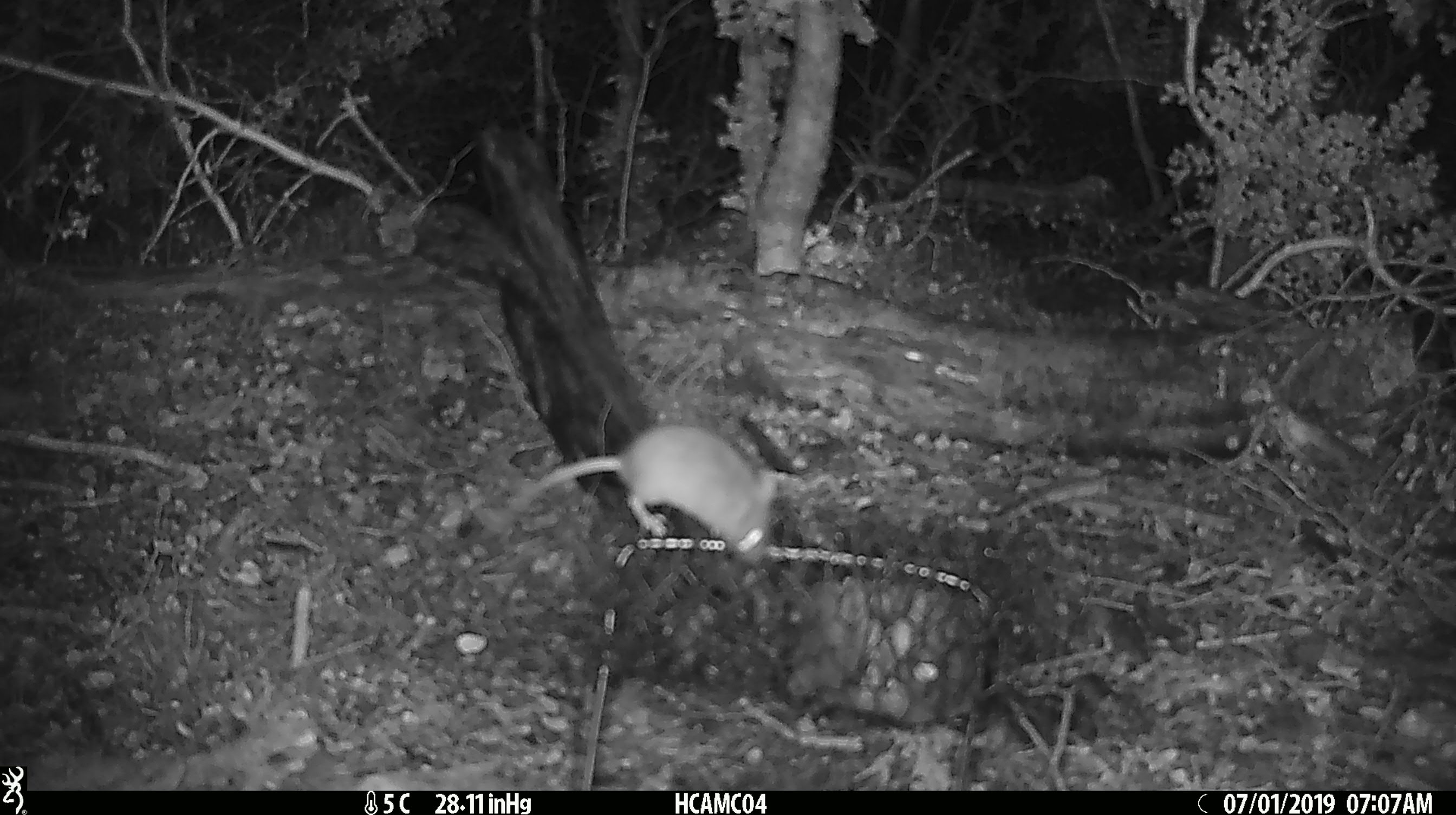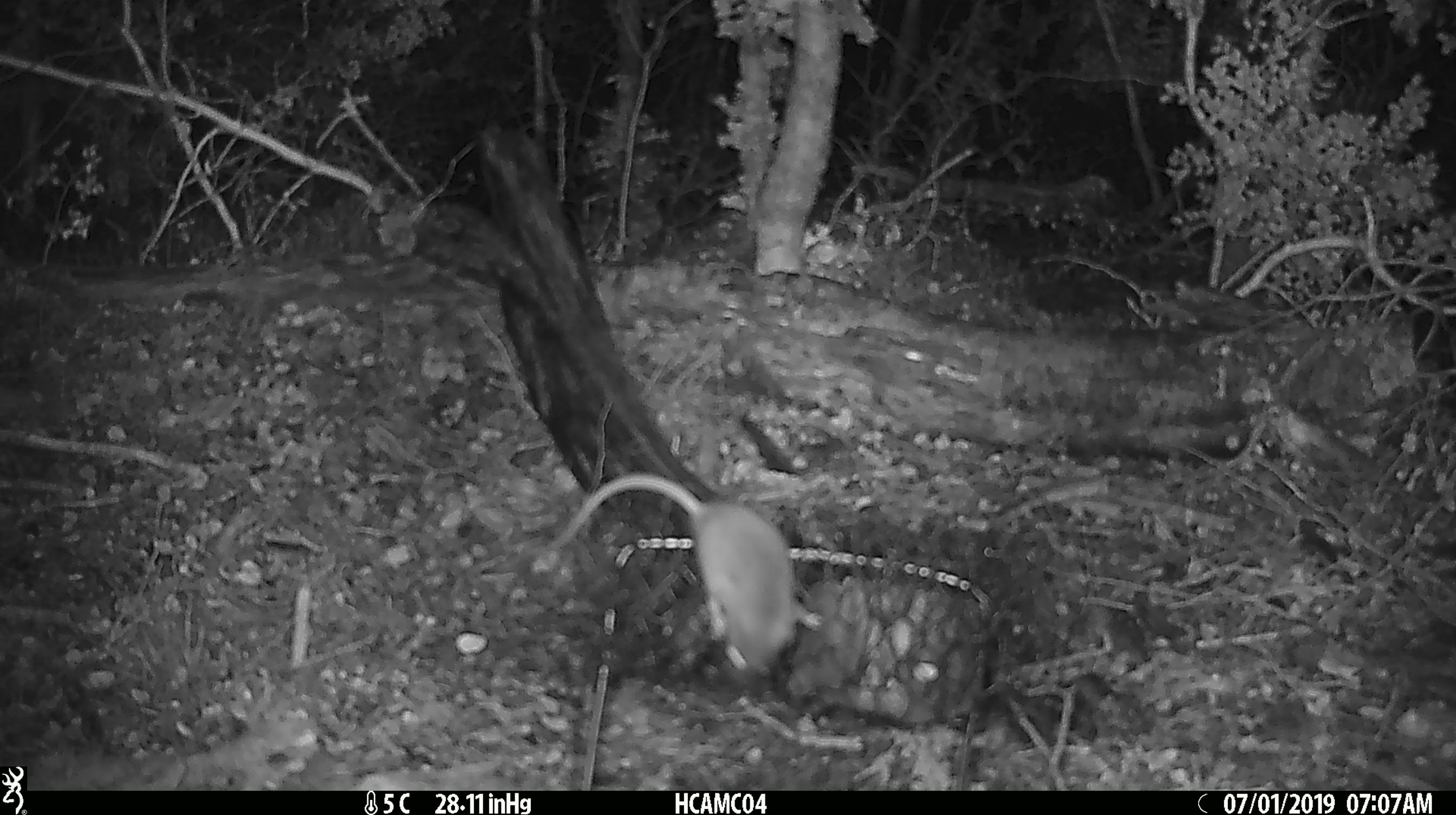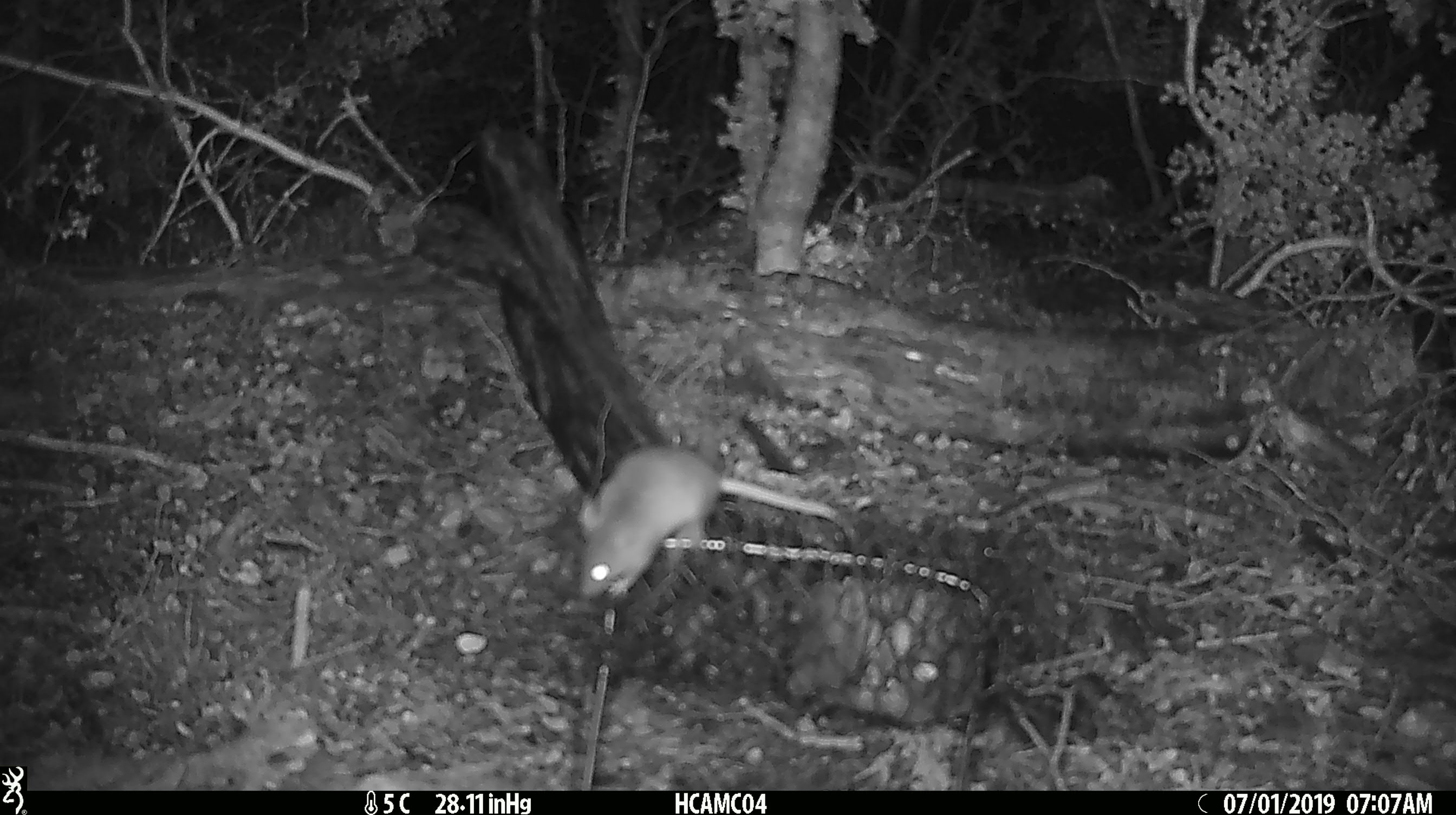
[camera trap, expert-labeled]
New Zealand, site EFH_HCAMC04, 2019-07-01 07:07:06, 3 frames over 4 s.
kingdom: Animalia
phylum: Chordata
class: Mammalia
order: Rodentia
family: Muridae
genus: Mus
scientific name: Mus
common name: mouse